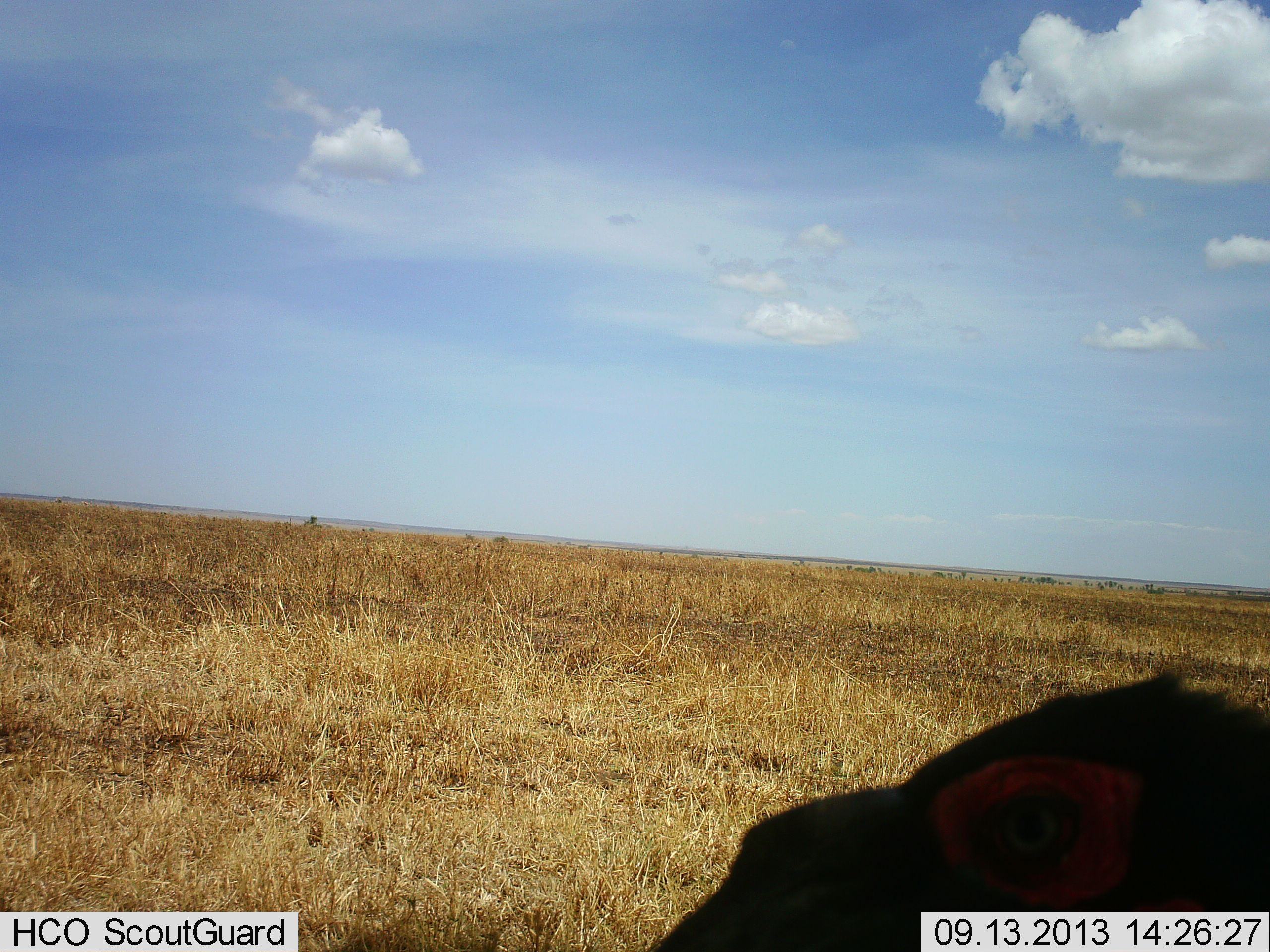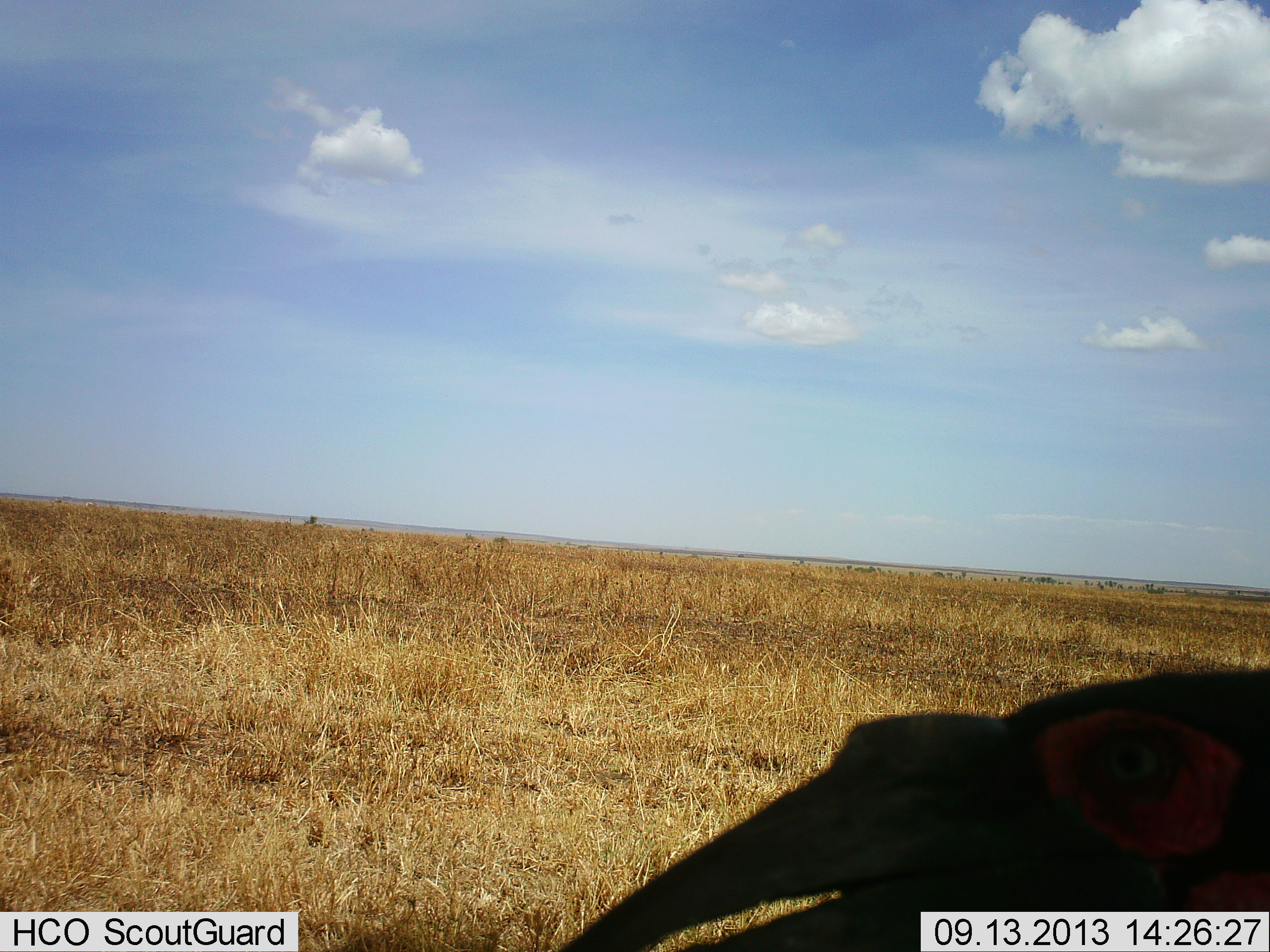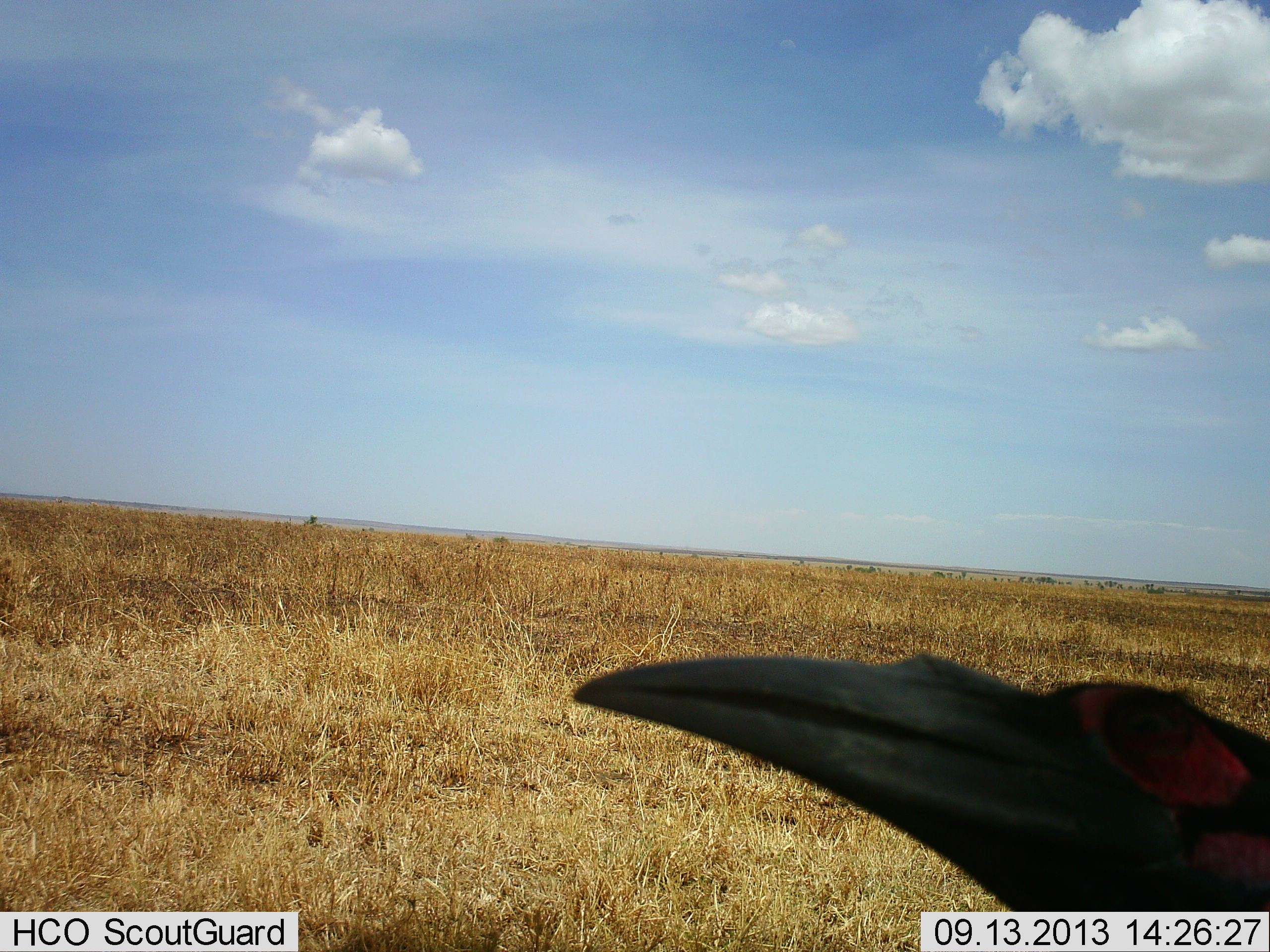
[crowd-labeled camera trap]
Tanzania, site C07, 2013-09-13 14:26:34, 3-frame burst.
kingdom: Animalia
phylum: Chordata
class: Aves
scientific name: Aves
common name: bird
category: otherbird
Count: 1.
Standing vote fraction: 60%.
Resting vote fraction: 0%.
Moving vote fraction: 40%.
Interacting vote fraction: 0%.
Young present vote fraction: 0%.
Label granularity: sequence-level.